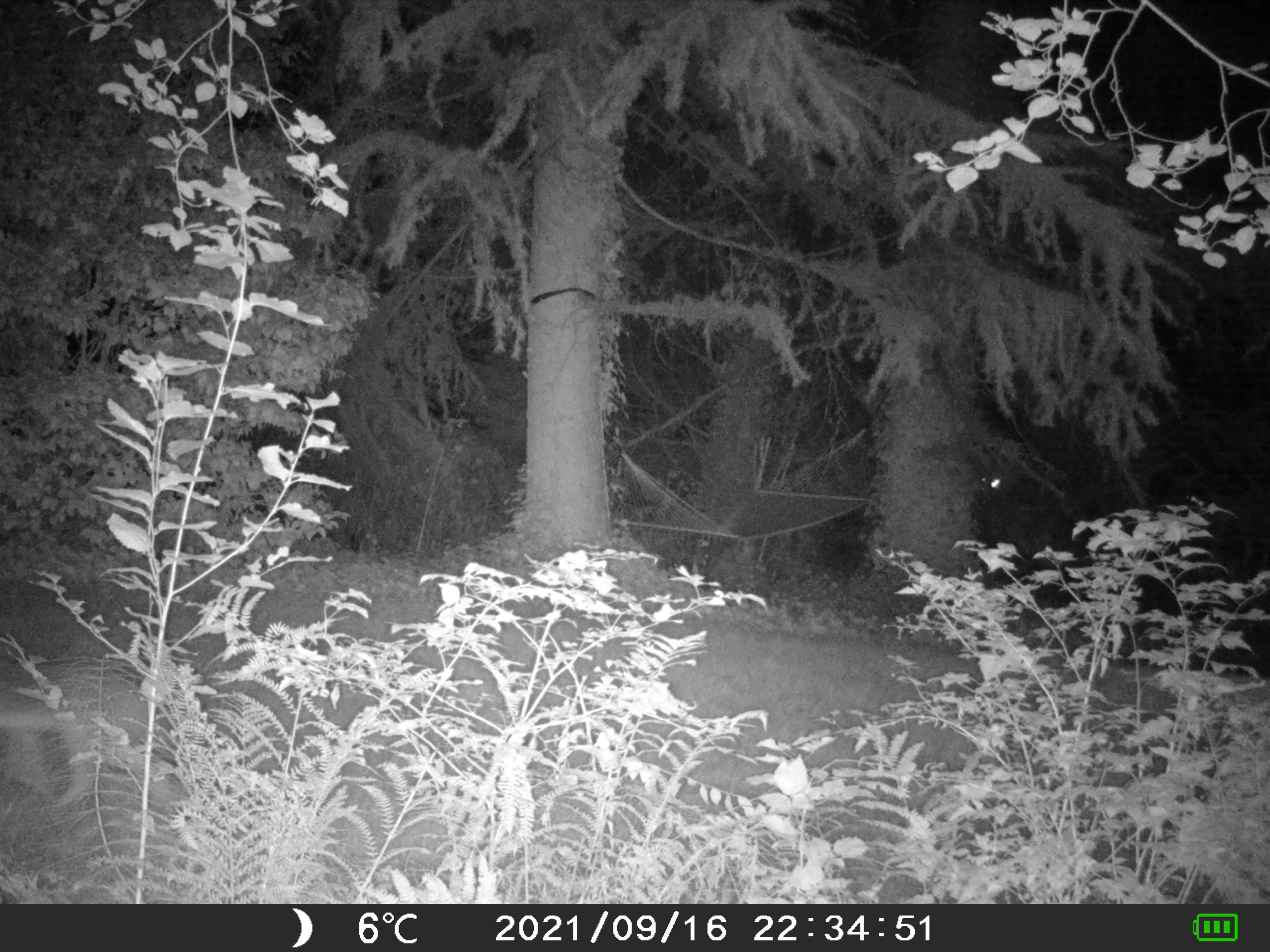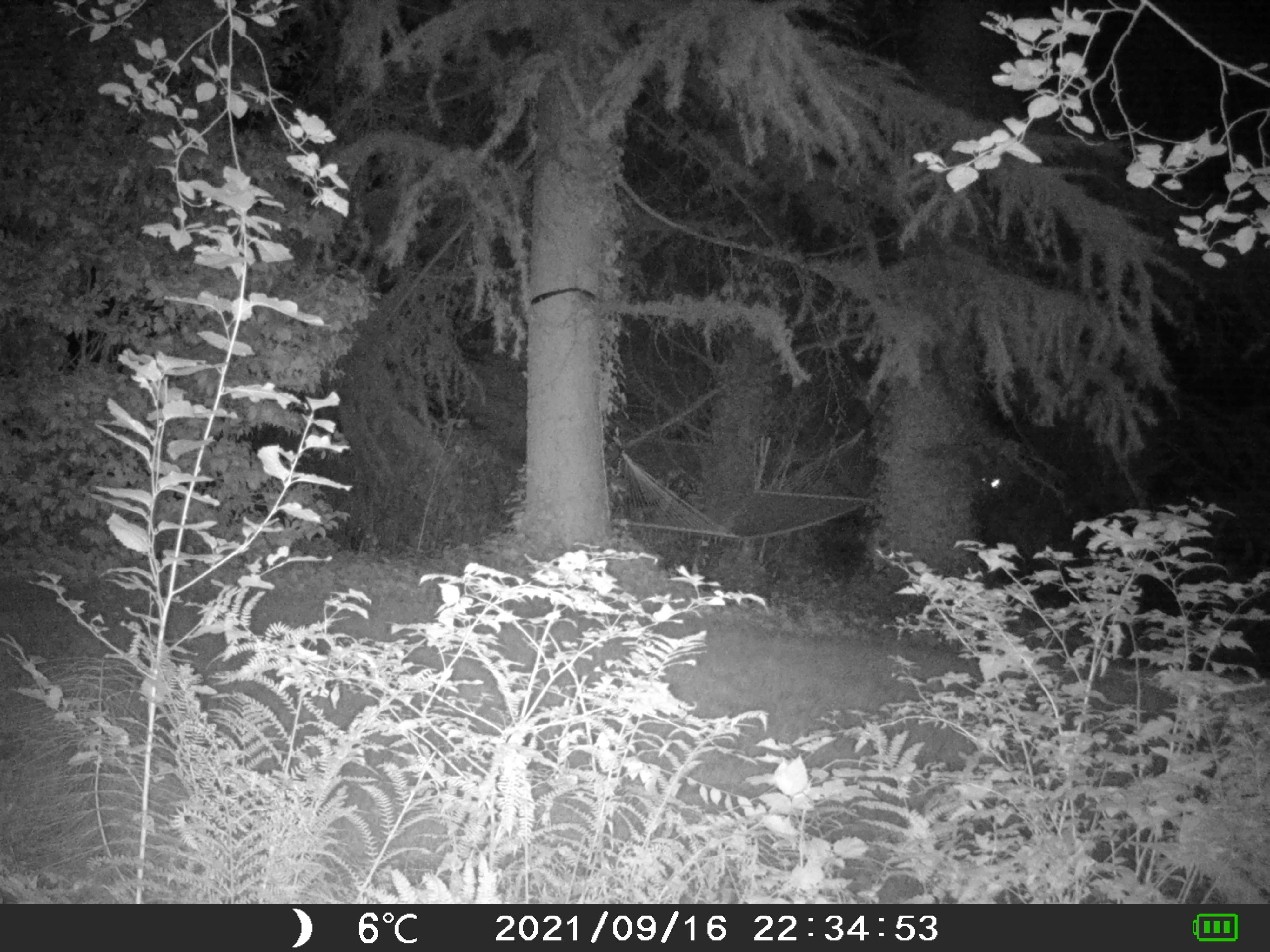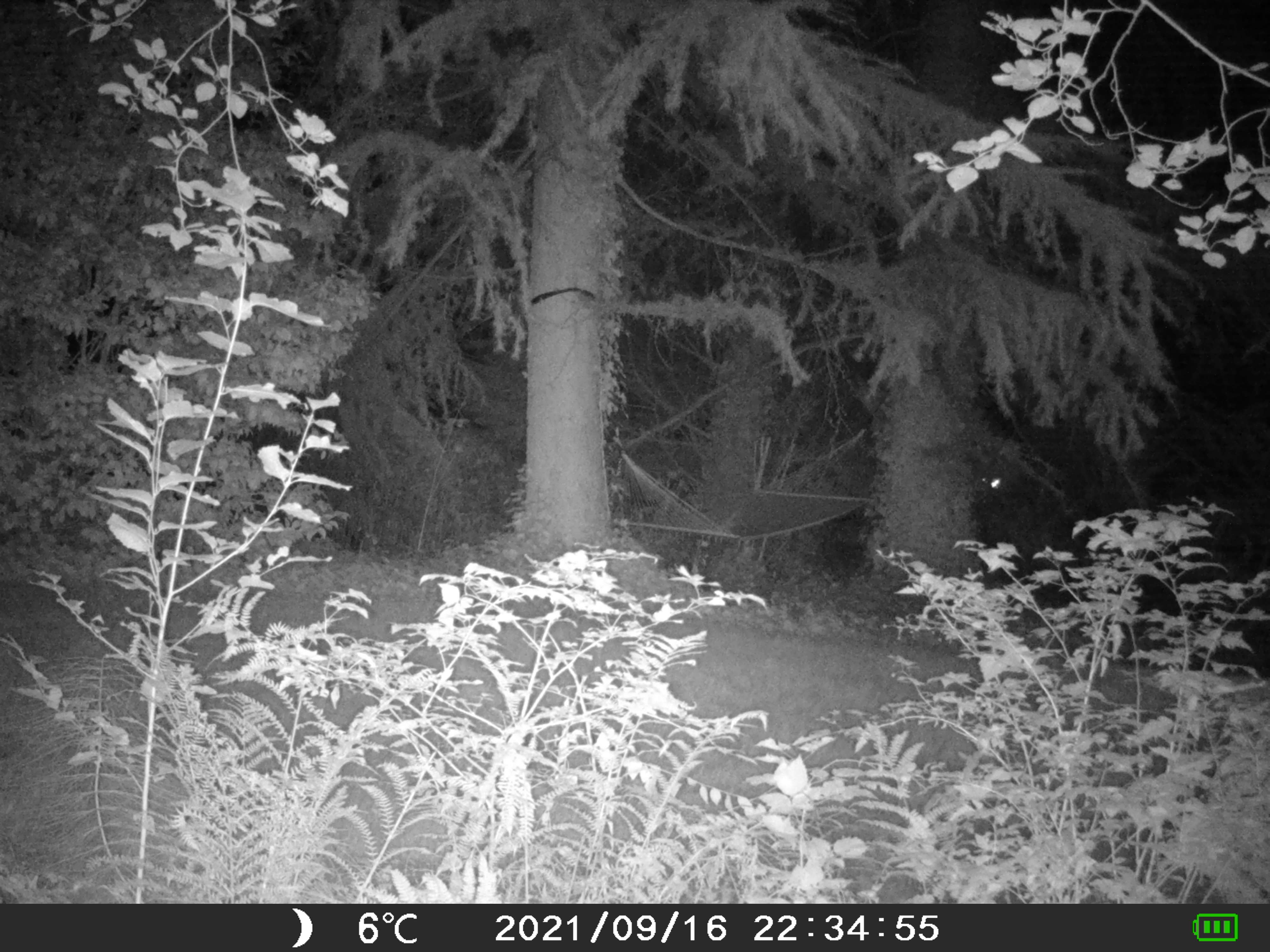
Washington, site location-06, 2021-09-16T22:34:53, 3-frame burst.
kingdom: Animalia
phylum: Chordata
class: Mammalia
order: Carnivora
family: Canidae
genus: Canis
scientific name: Canis latrans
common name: coyote